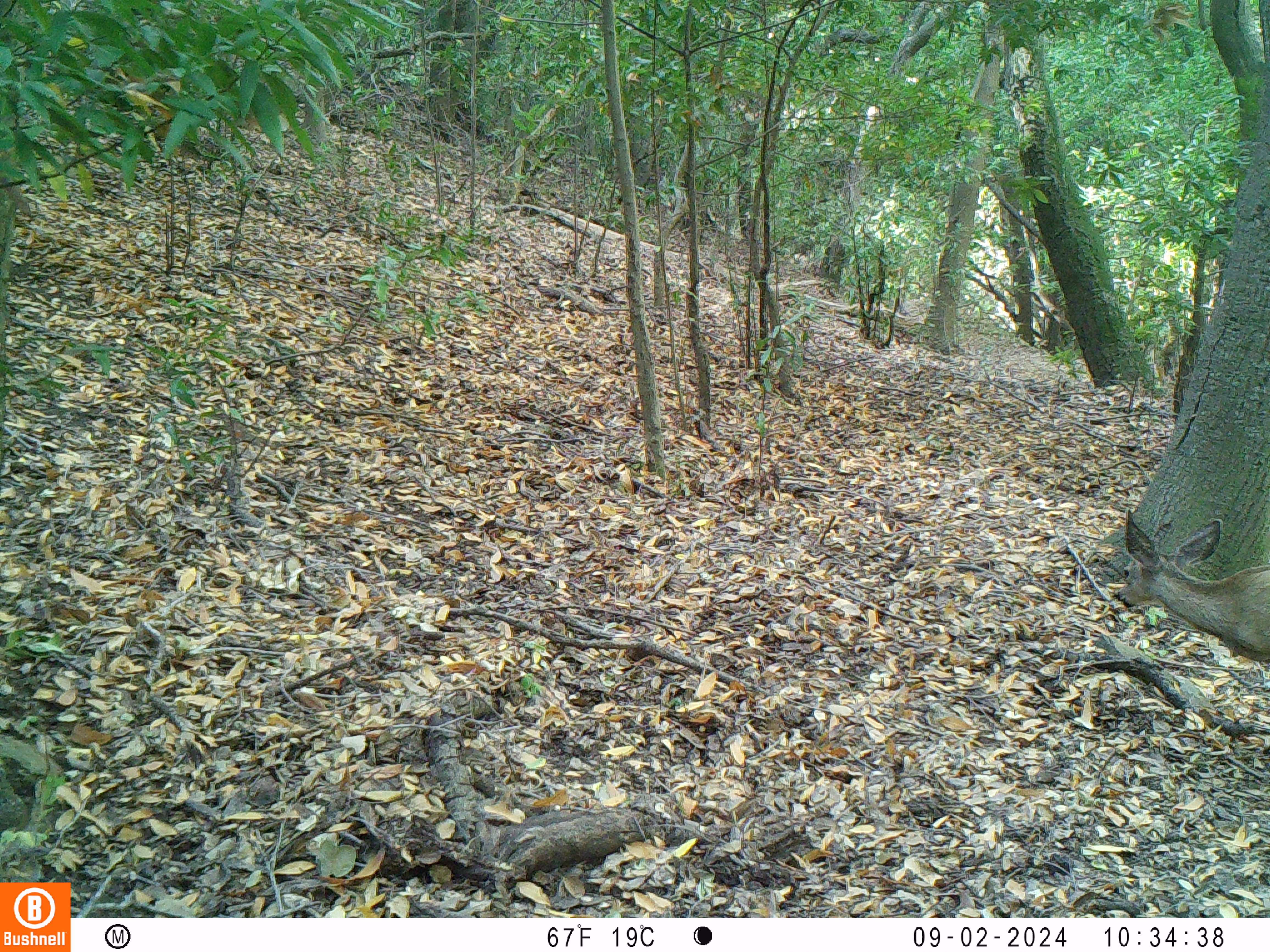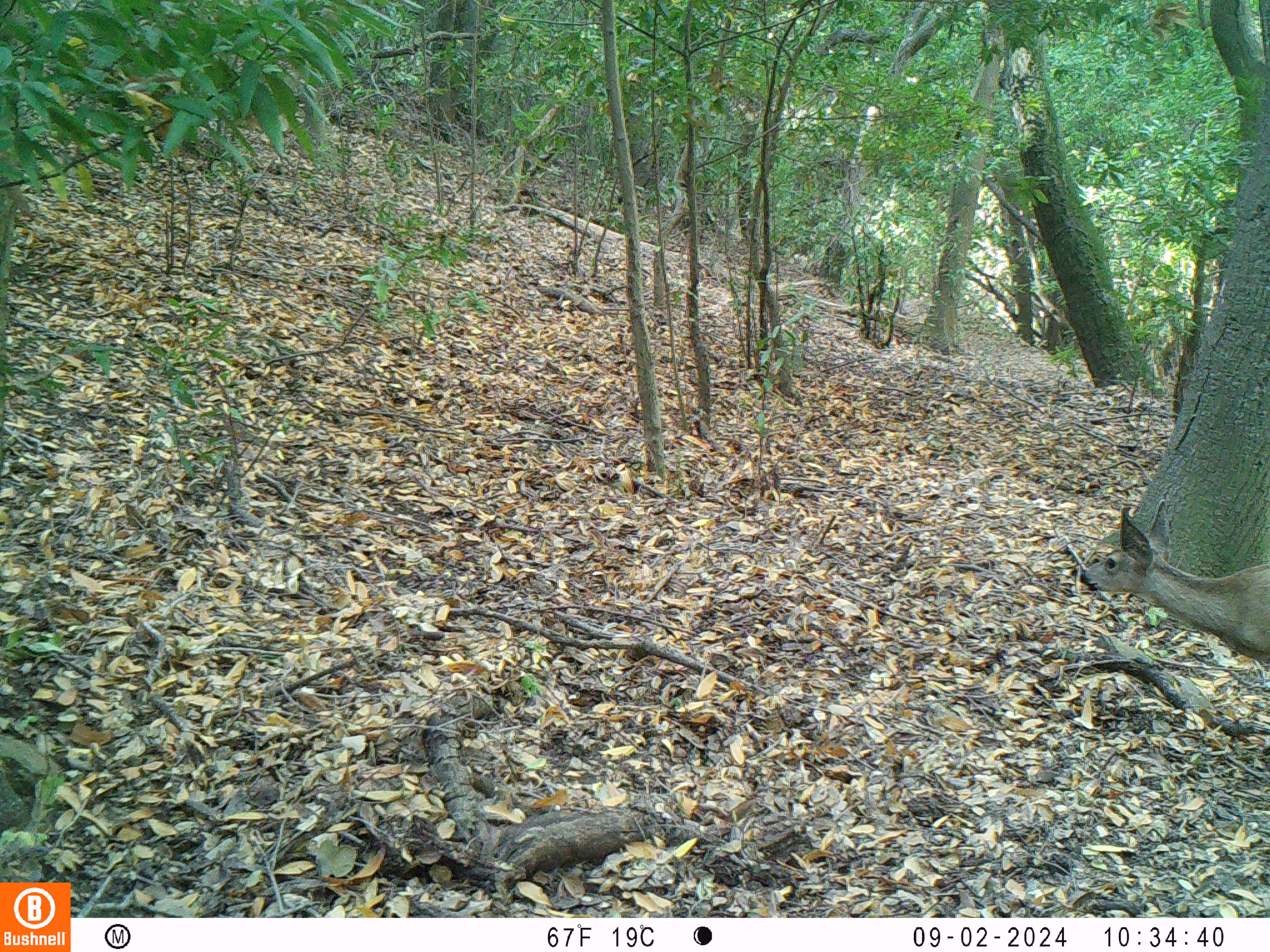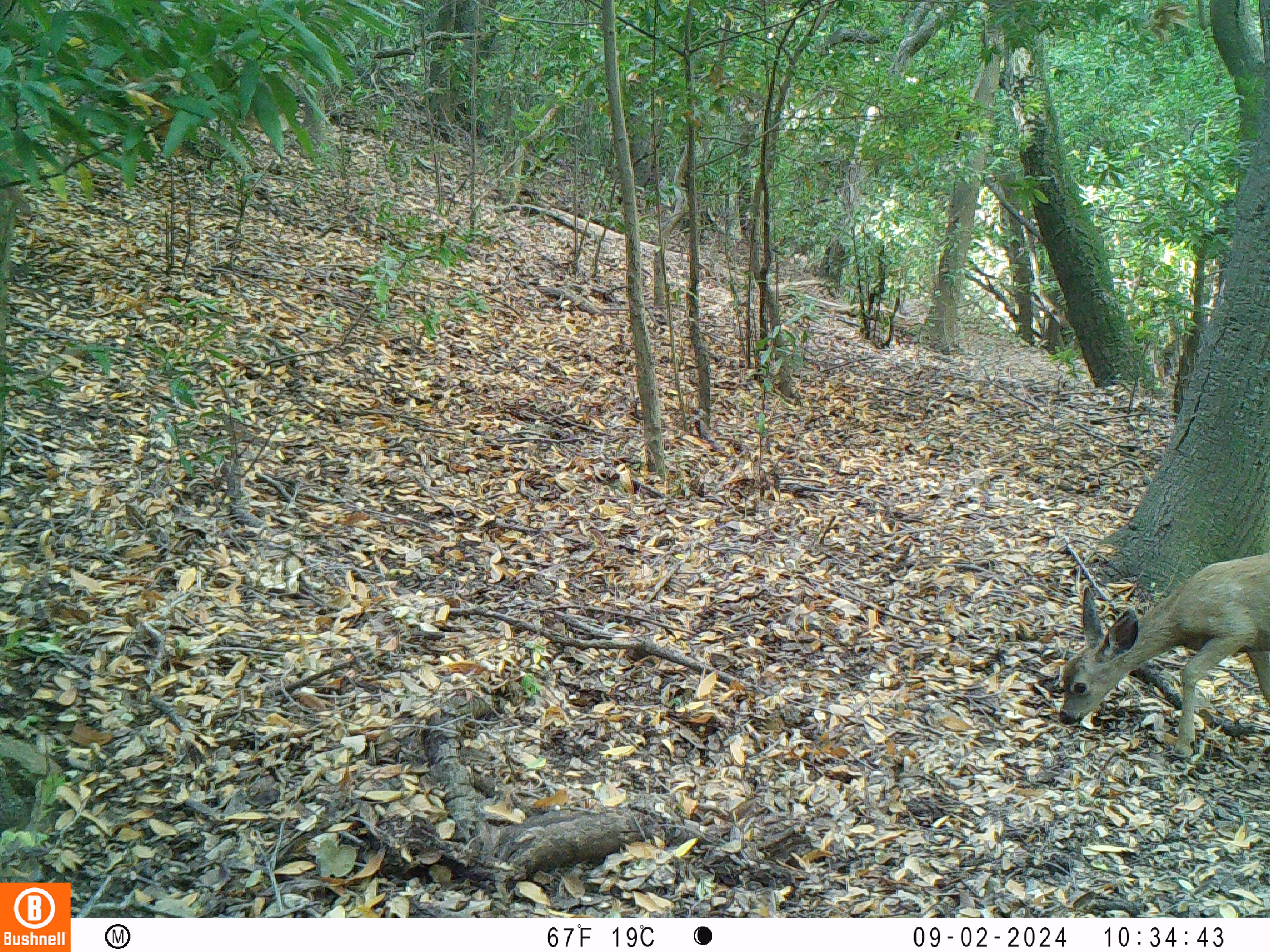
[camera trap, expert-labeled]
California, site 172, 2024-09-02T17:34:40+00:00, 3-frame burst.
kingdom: Animalia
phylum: Chordata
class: Mammalia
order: Artiodactyla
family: Cervidae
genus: Odocoileus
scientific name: Odocoileus hemionus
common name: mule deer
Mule deer (Odocoileus hemionus).